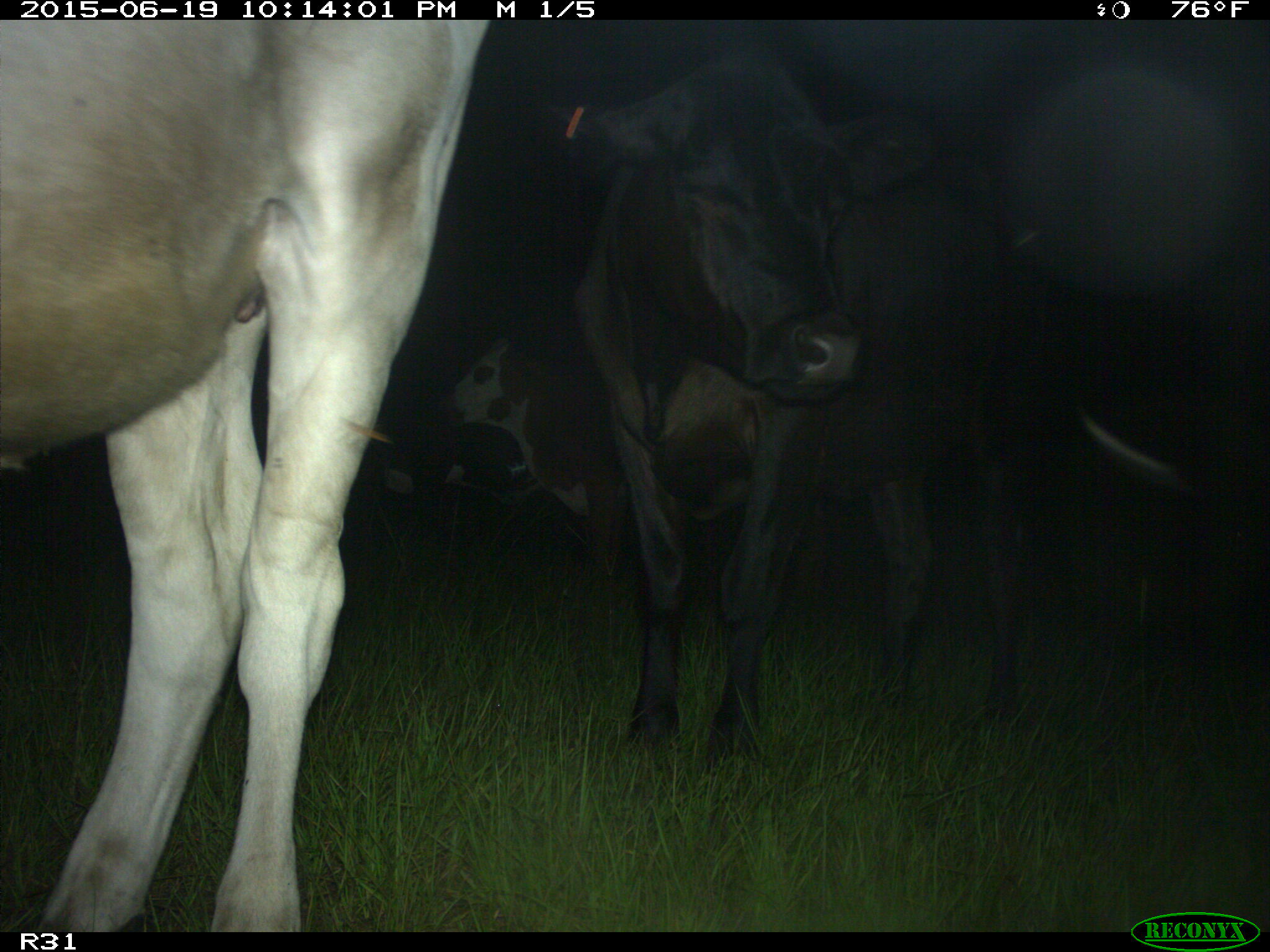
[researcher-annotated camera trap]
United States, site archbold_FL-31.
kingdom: Animalia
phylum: Chordata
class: Mammalia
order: Artiodactyla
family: Bovidae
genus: Bos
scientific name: Bos taurus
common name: domestic cow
Bos taurus (domestic cow).